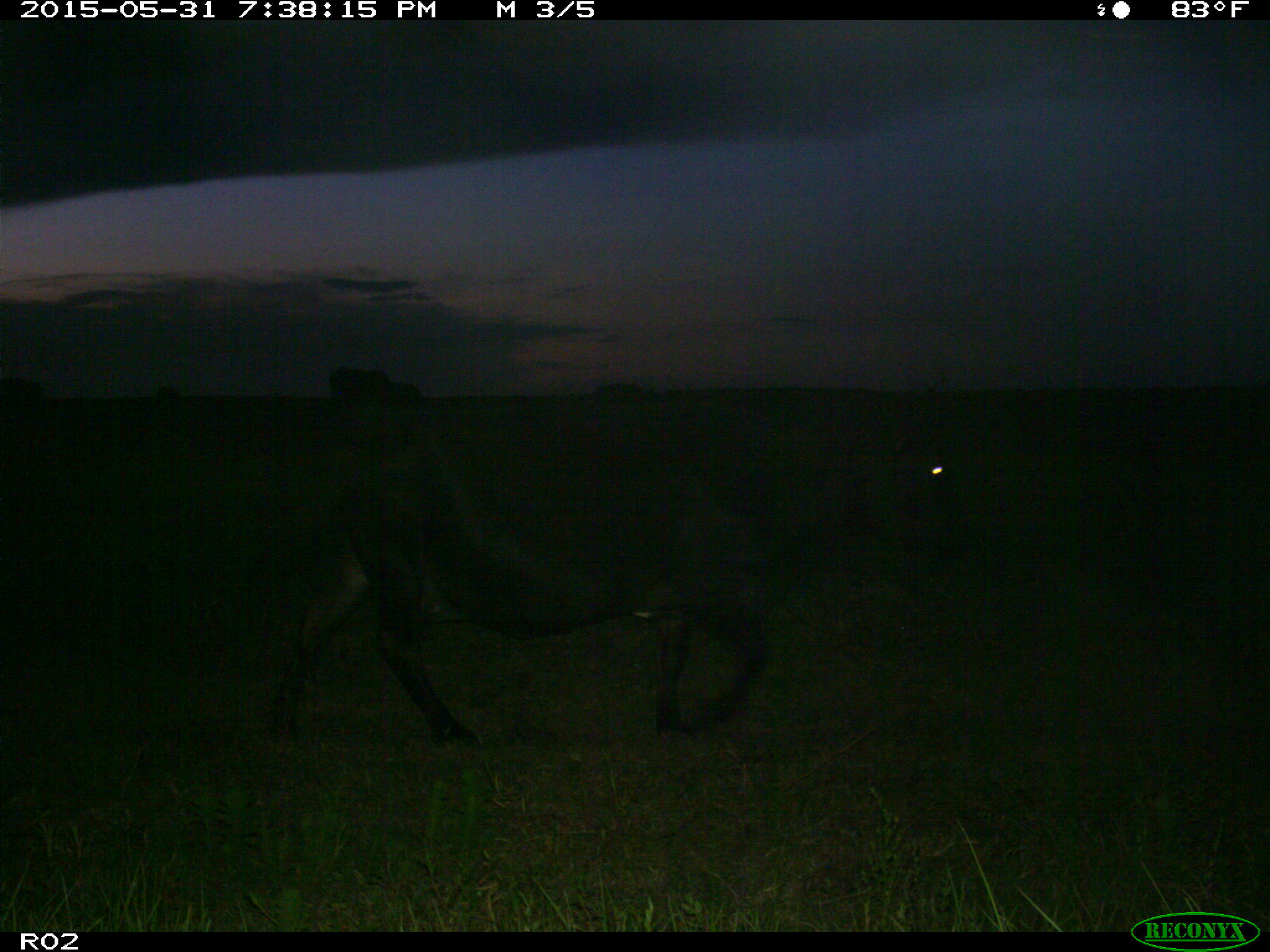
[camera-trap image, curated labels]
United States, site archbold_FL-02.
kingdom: Animalia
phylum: Chordata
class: Mammalia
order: Artiodactyla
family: Bovidae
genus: Bos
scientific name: Bos taurus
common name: domestic cow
Bos taurus (domestic cow).